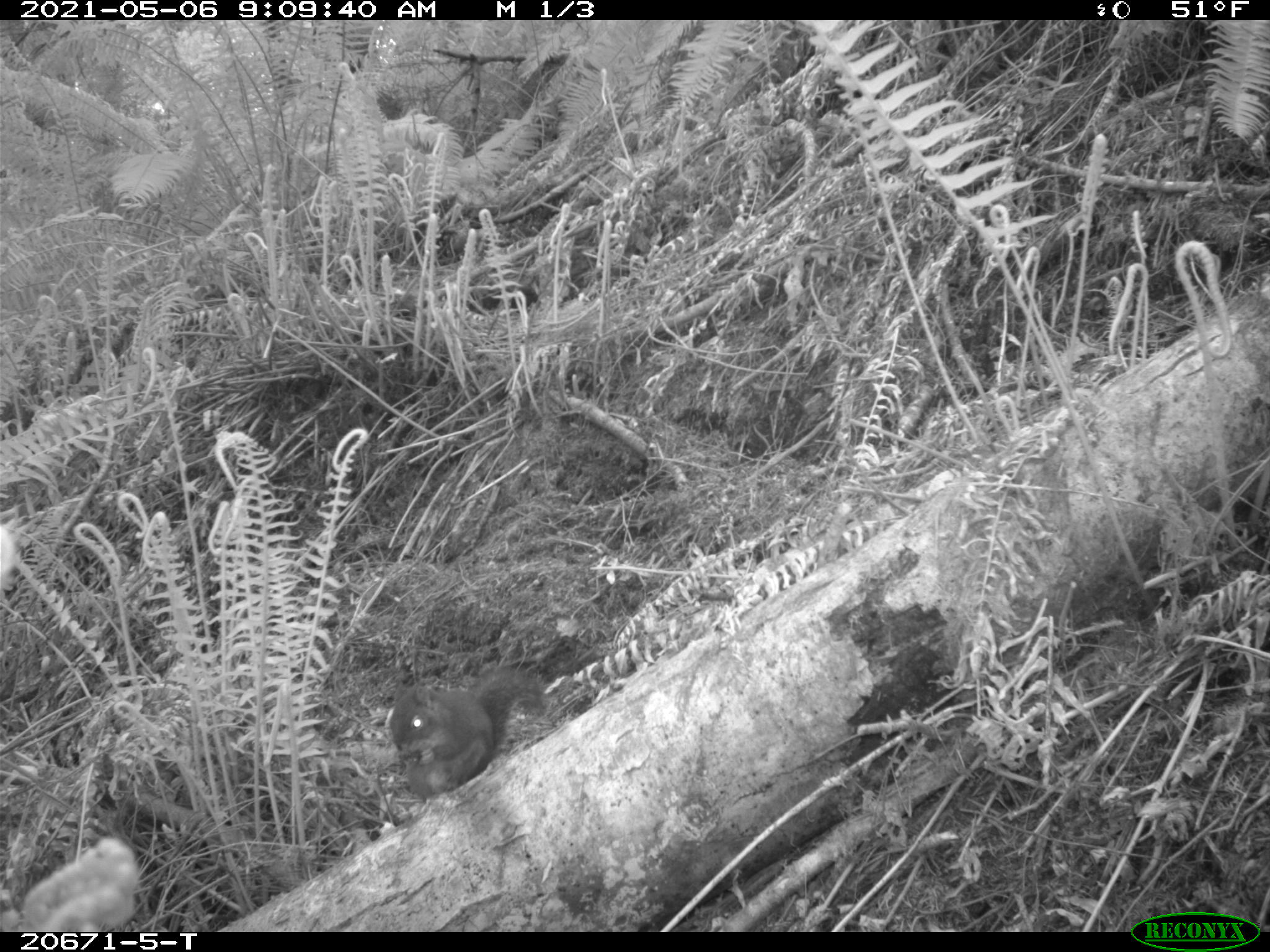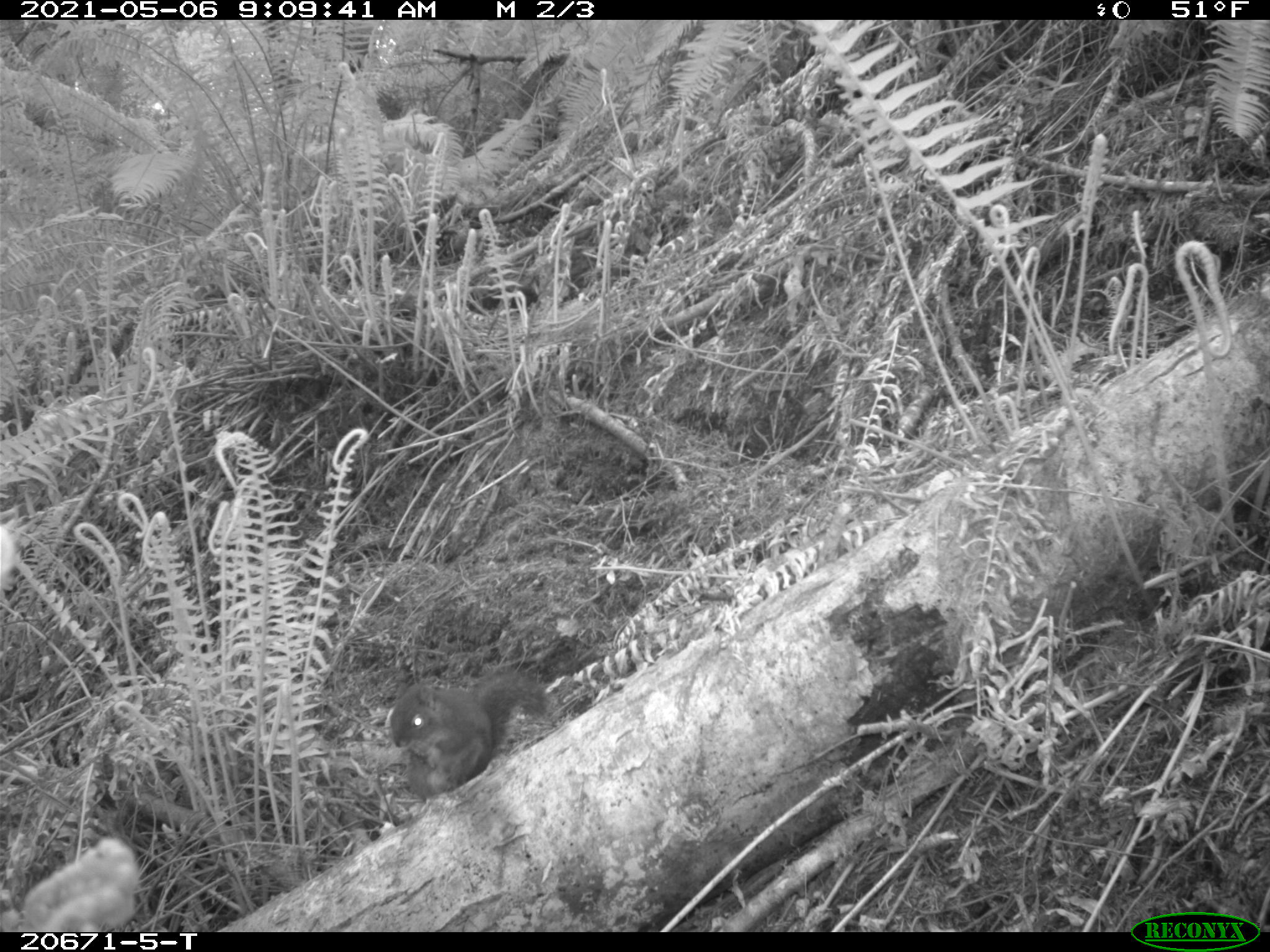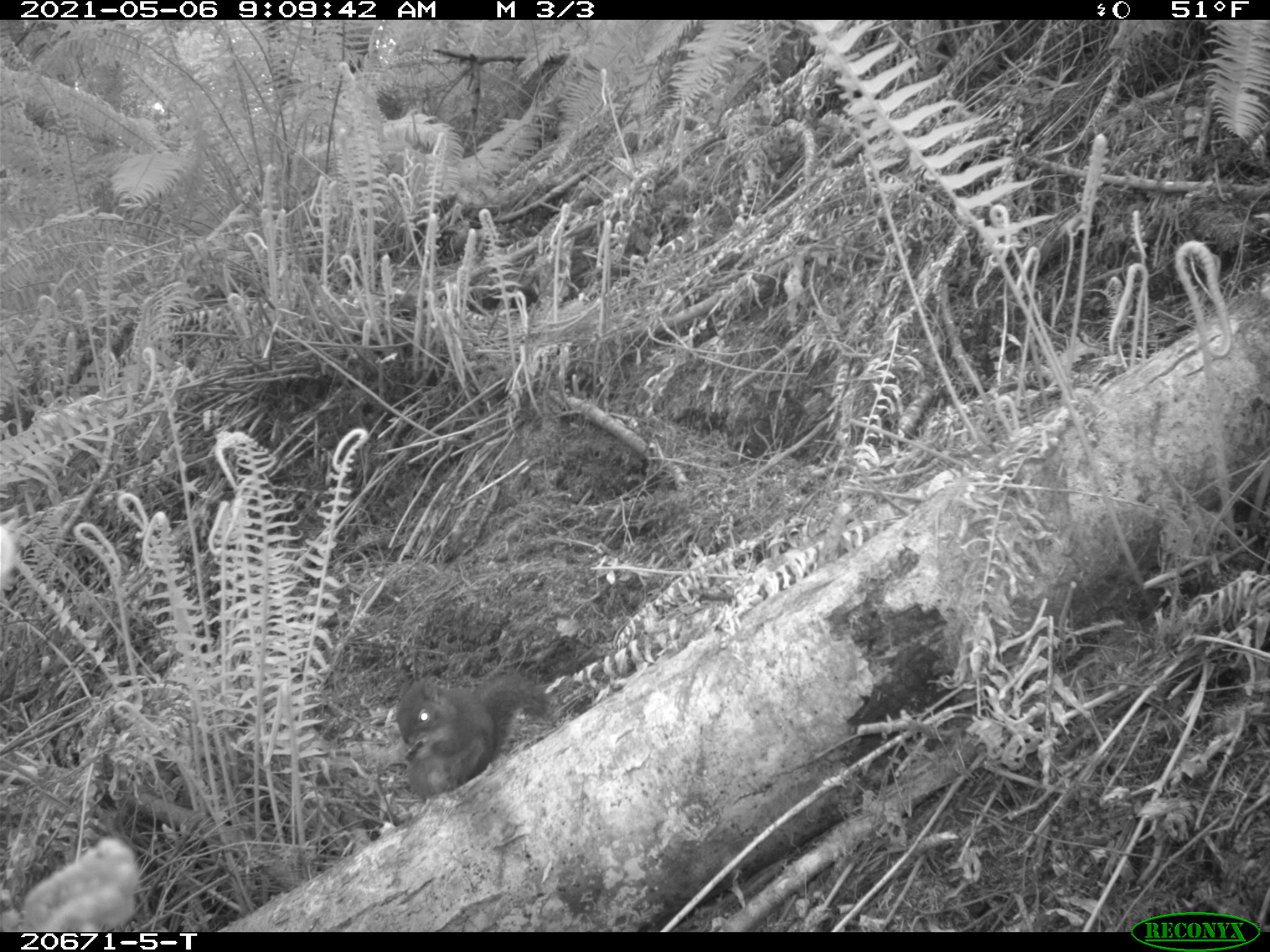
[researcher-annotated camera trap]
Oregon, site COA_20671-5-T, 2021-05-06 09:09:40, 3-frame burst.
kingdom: Animalia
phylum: Chordata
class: Mammalia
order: Rodentia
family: Sciuridae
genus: Tamiasciurus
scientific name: Tamiasciurus douglasii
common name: douglas squirrel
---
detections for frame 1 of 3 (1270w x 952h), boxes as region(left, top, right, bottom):
douglas squirrel: region(365, 628, 553, 832)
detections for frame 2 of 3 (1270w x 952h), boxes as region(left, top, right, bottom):
douglas squirrel: region(366, 630, 557, 818)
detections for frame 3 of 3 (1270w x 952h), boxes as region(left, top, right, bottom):
douglas squirrel: region(368, 631, 579, 828)